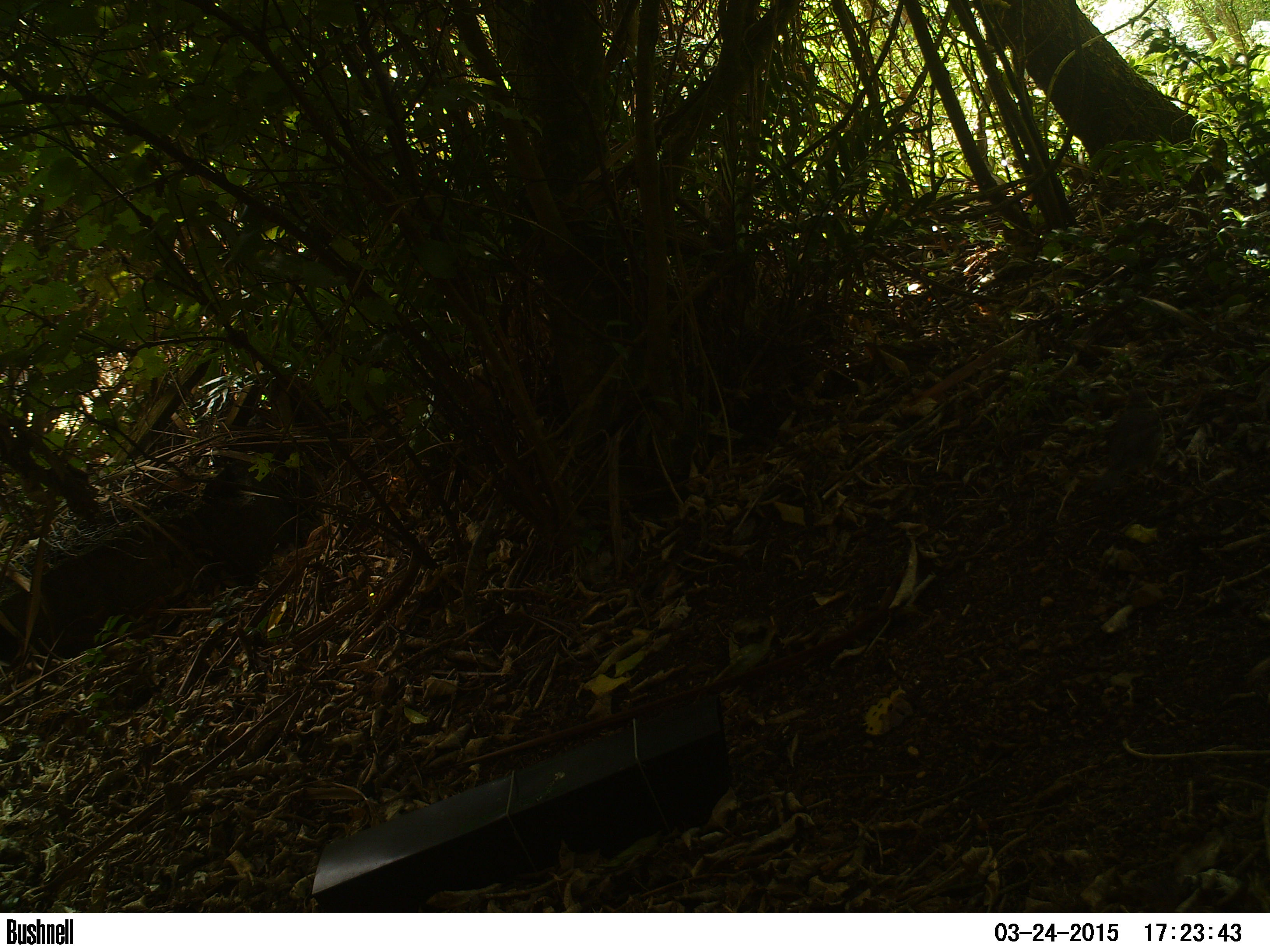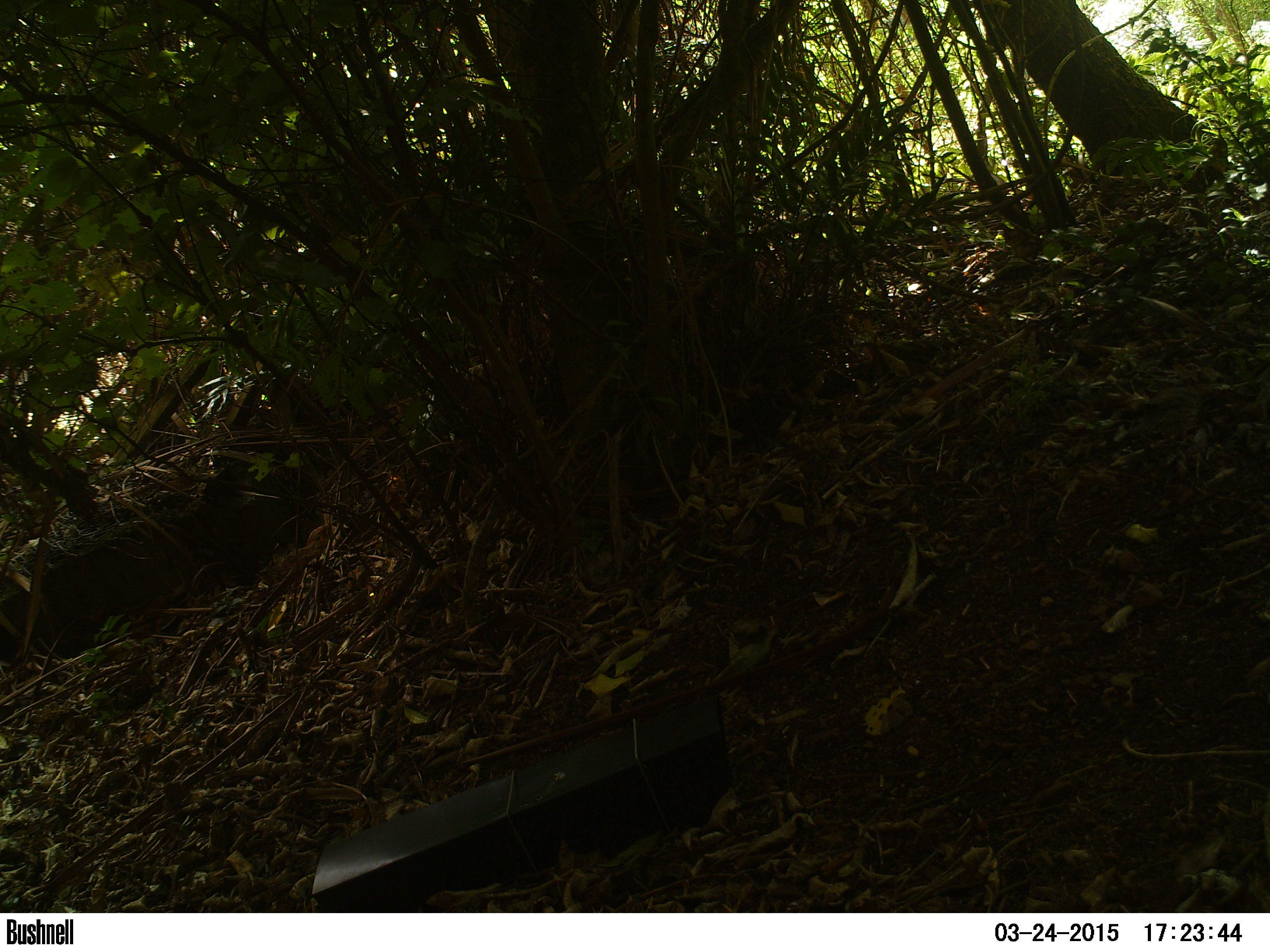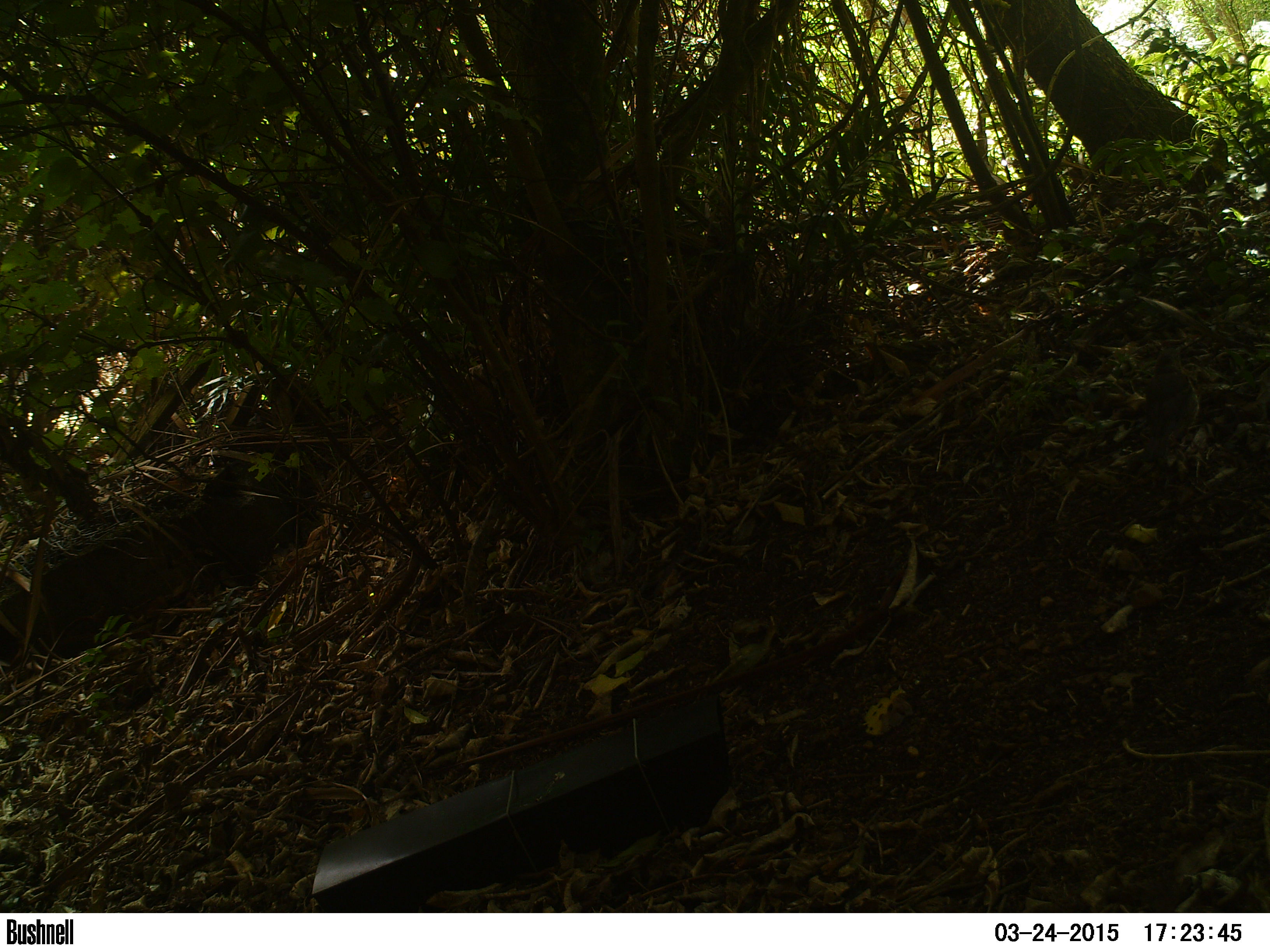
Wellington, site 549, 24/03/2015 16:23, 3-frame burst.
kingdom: Animalia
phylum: Chordata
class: Aves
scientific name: Aves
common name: bird